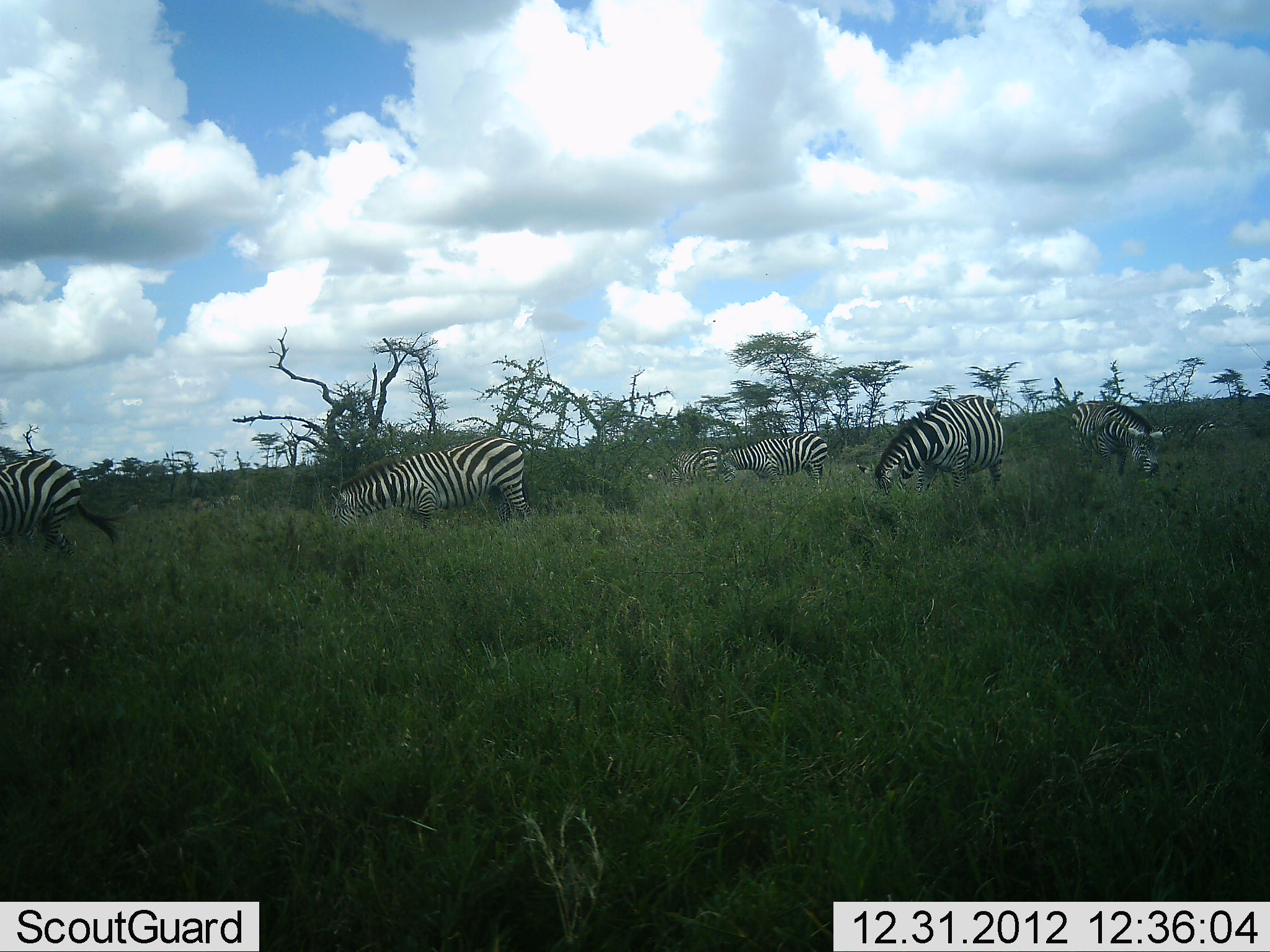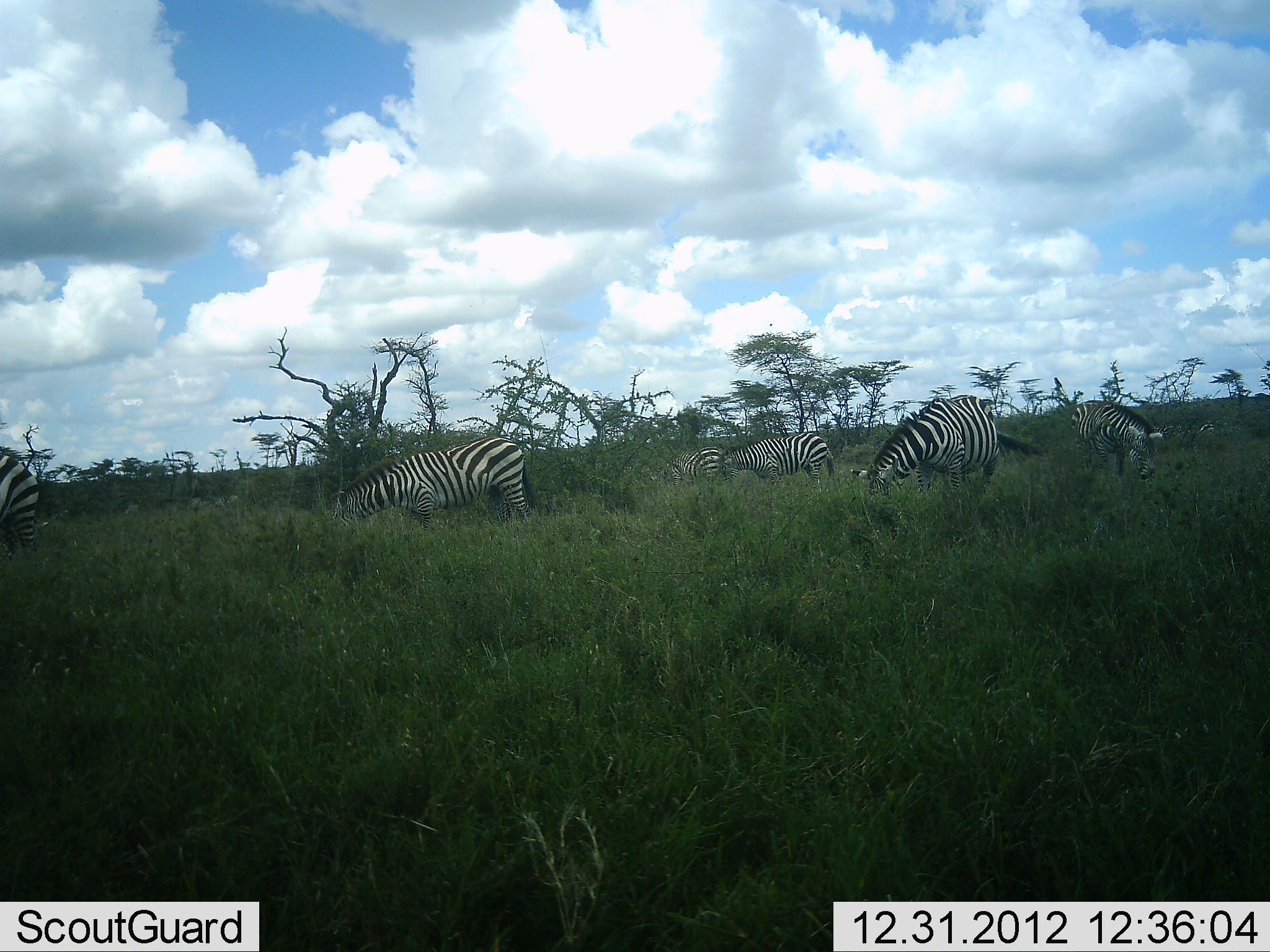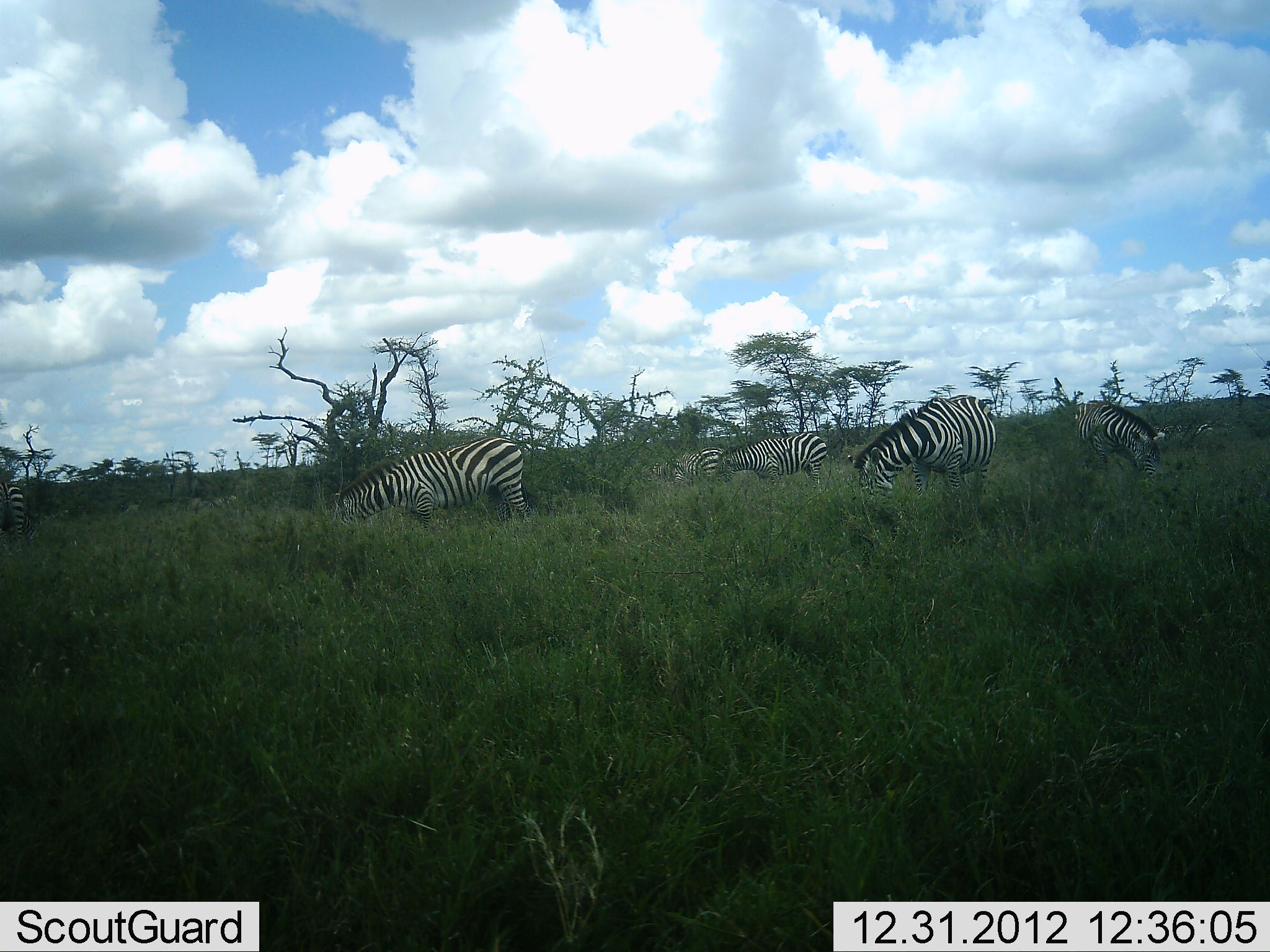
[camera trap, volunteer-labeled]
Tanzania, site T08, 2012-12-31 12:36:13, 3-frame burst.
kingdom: Animalia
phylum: Chordata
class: Mammalia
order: Perissodactyla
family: Equidae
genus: Equus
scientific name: Equus quagga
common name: plains zebra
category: zebra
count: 6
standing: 38%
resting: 0%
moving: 19%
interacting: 0%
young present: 0%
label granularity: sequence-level